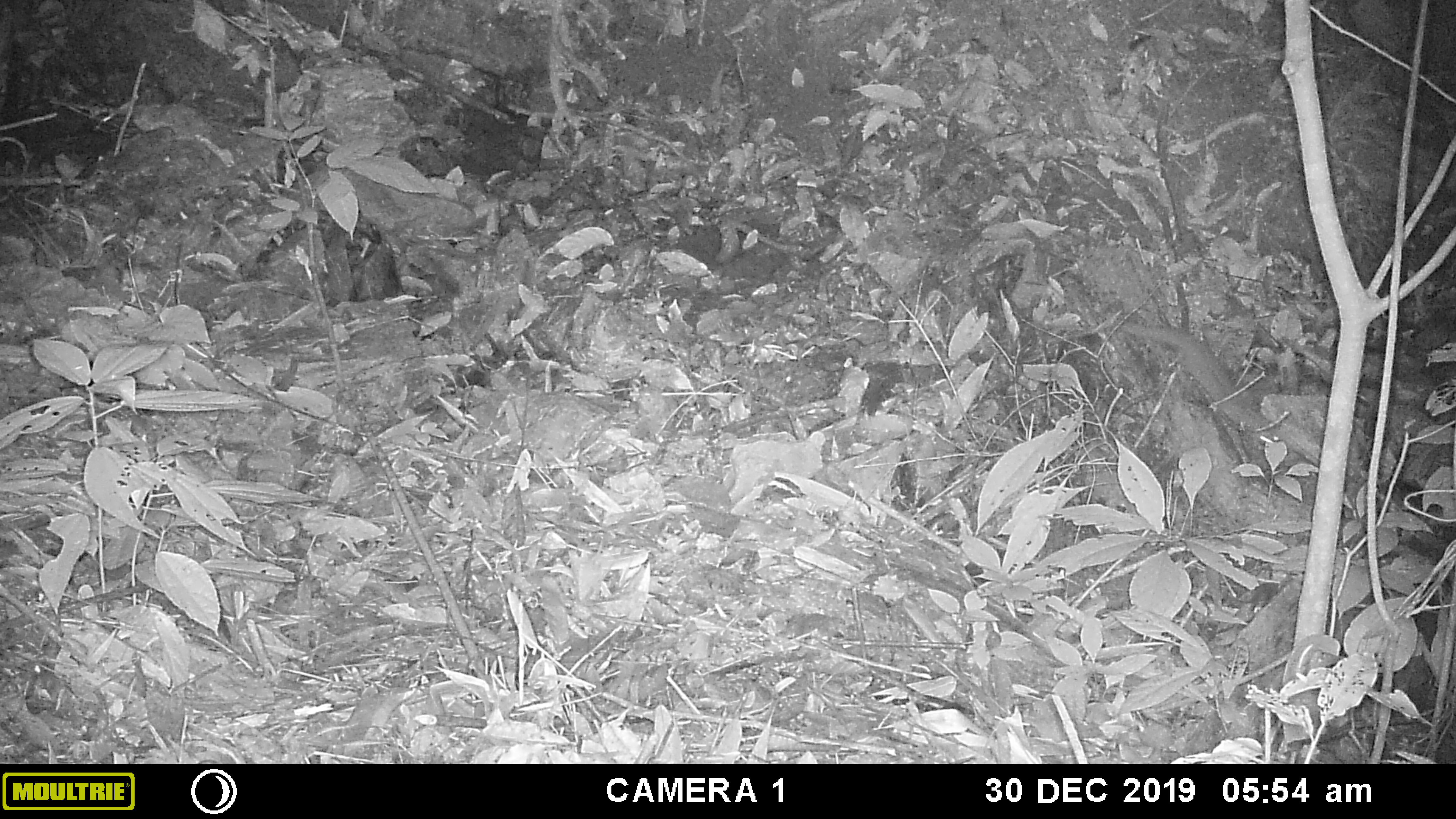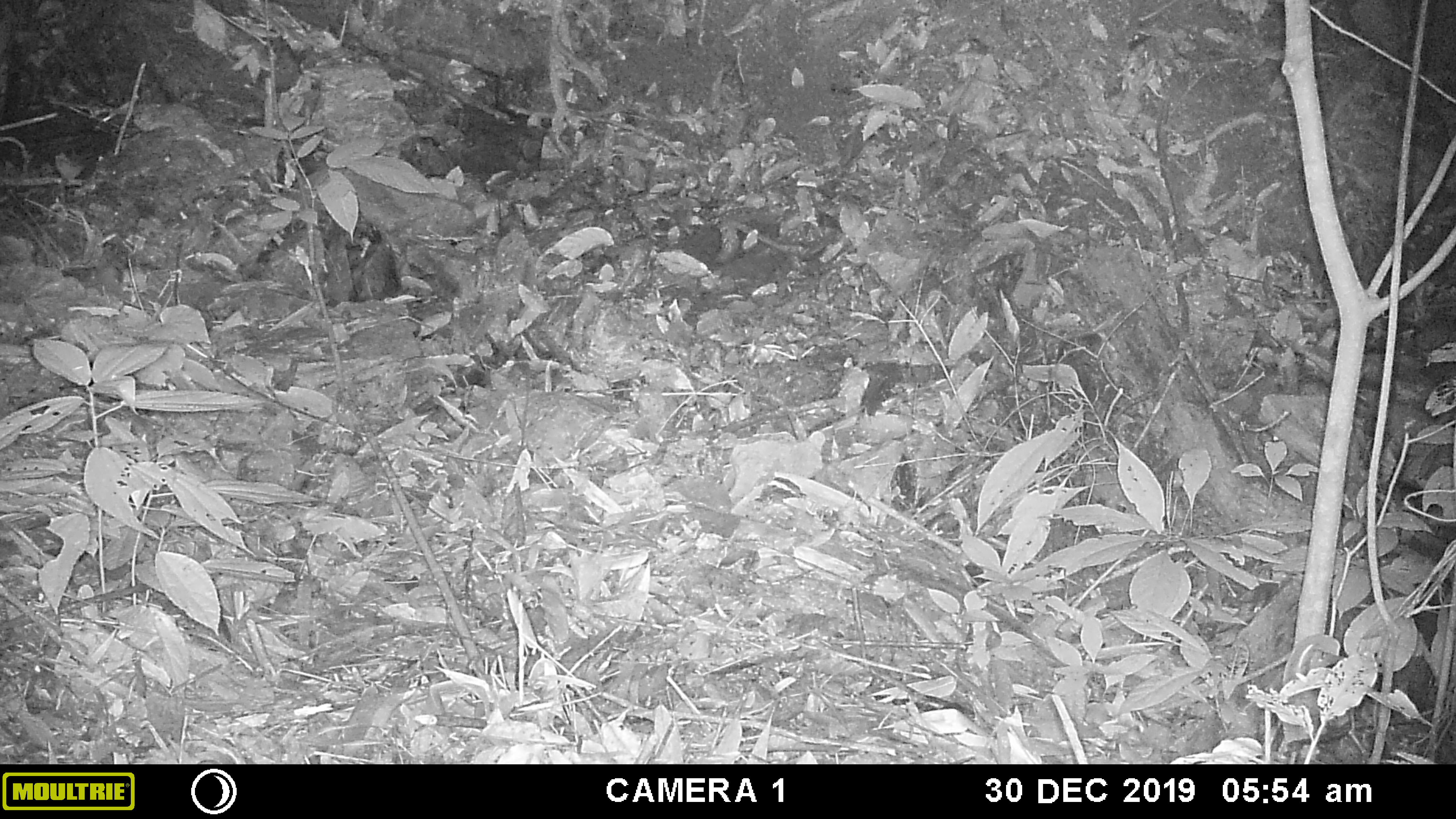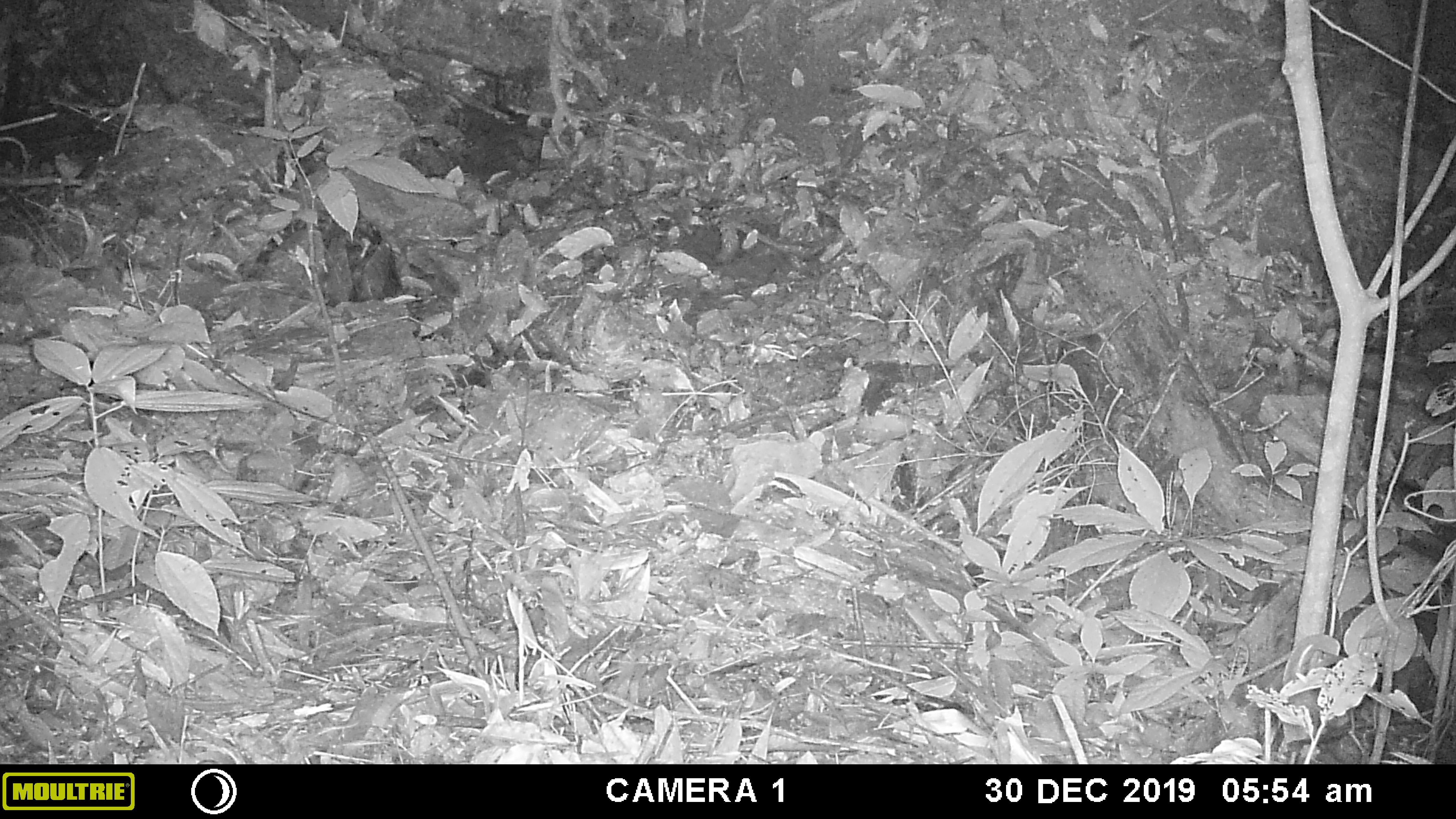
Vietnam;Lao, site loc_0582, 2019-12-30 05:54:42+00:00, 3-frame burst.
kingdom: Animalia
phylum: Chordata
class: Mammalia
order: Carnivora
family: Mustelidae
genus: Mustela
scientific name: Mustela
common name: weasel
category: unidentified weasel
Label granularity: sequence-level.